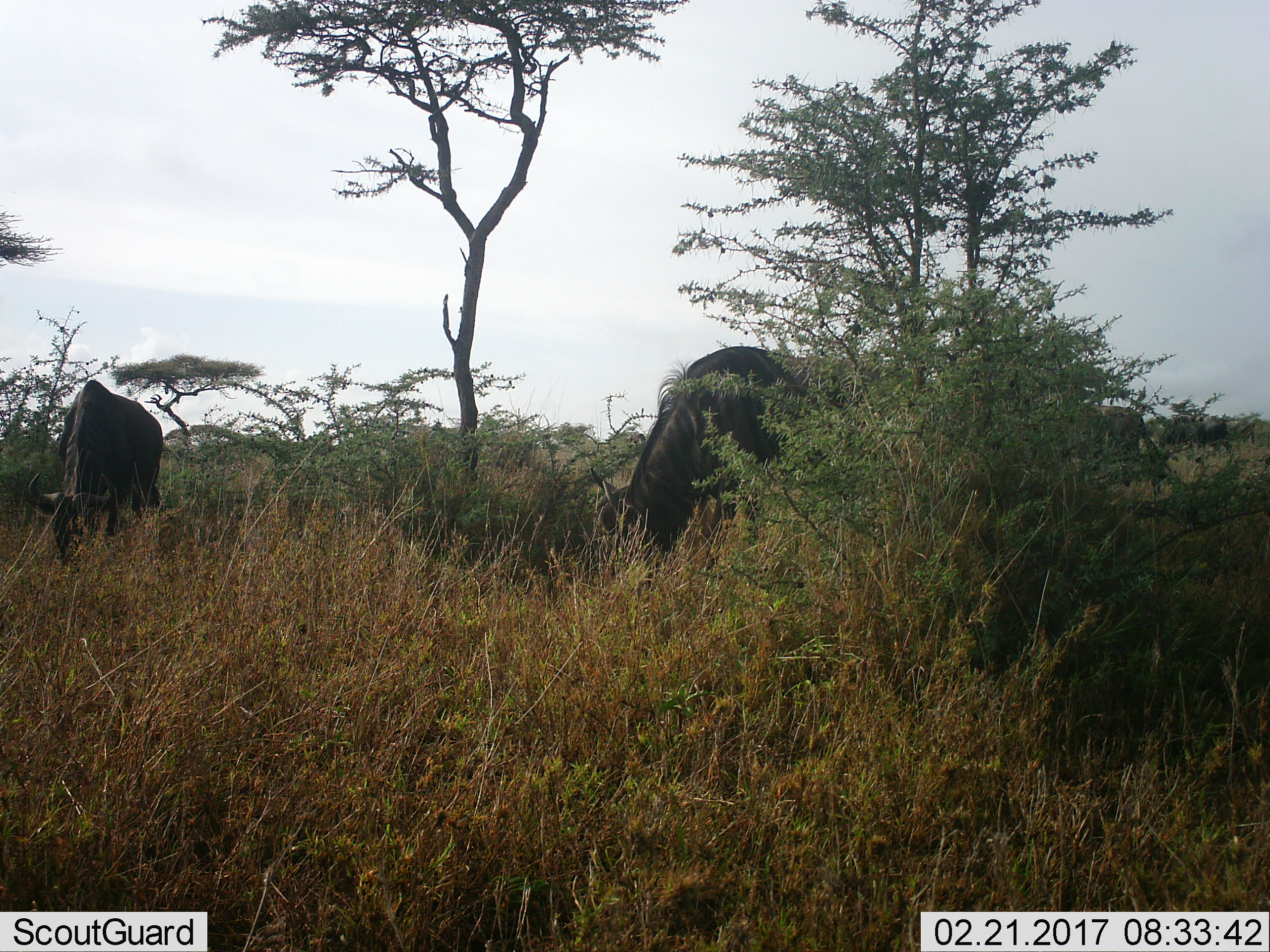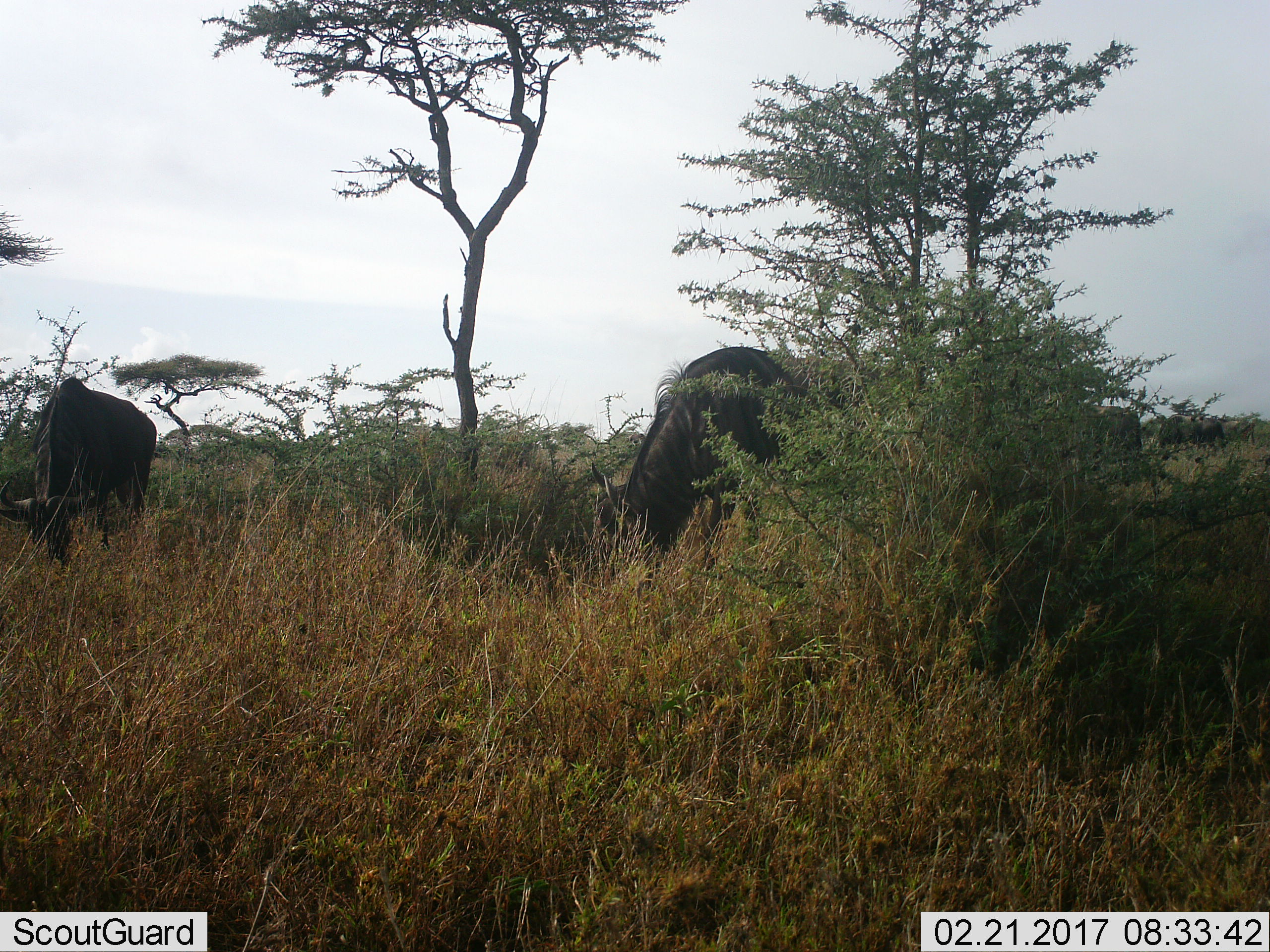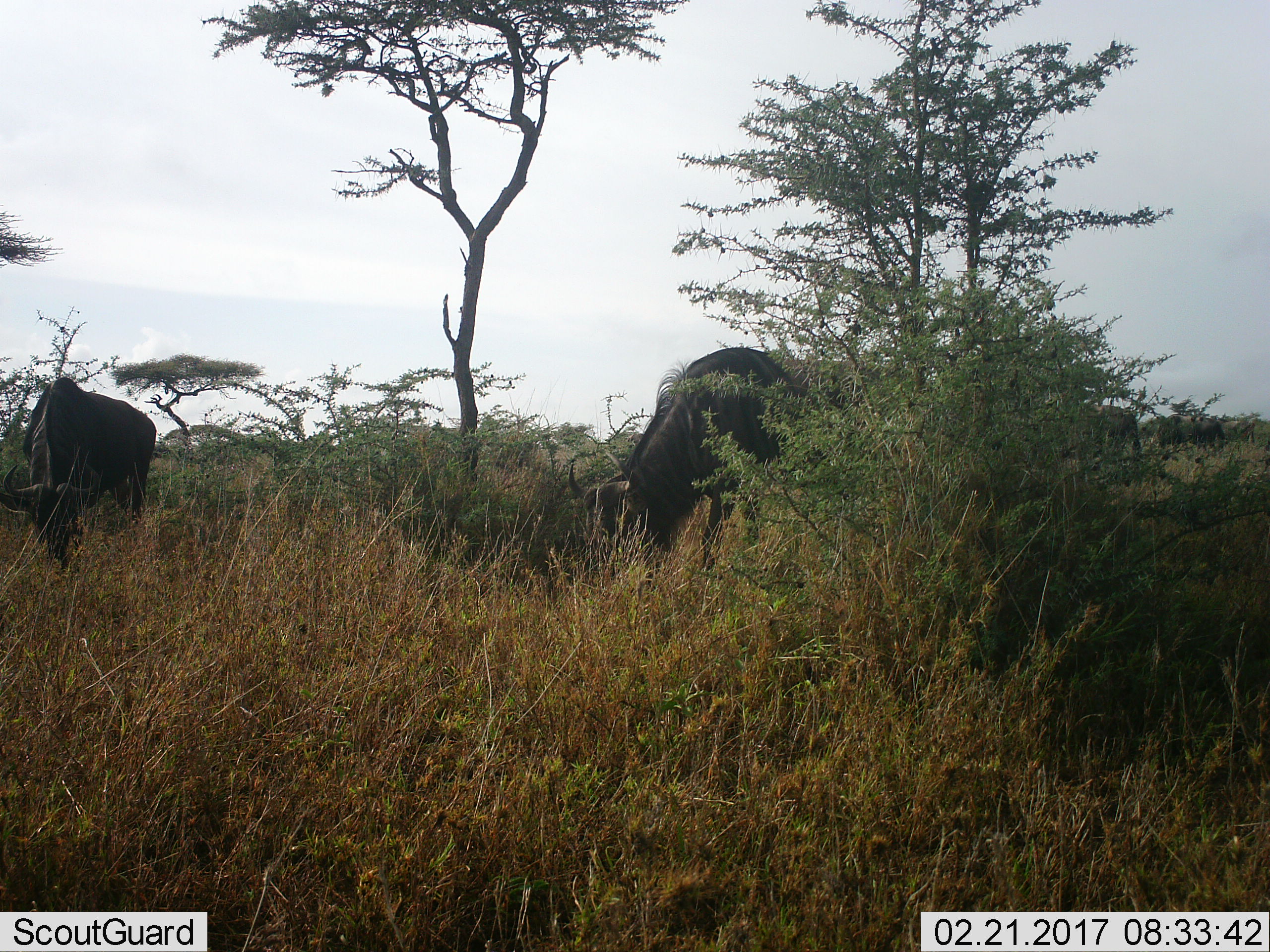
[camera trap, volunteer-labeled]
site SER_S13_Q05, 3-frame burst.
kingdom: Animalia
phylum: Chordata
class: Mammalia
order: Artiodactyla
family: Bovidae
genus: Connochaetes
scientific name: Connochaetes taurinus taurinus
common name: blue wildebeest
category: wildebeestblue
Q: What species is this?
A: Wildebeestblue (blue wildebeest) (Connochaetes taurinus taurinus).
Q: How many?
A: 2.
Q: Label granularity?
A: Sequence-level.